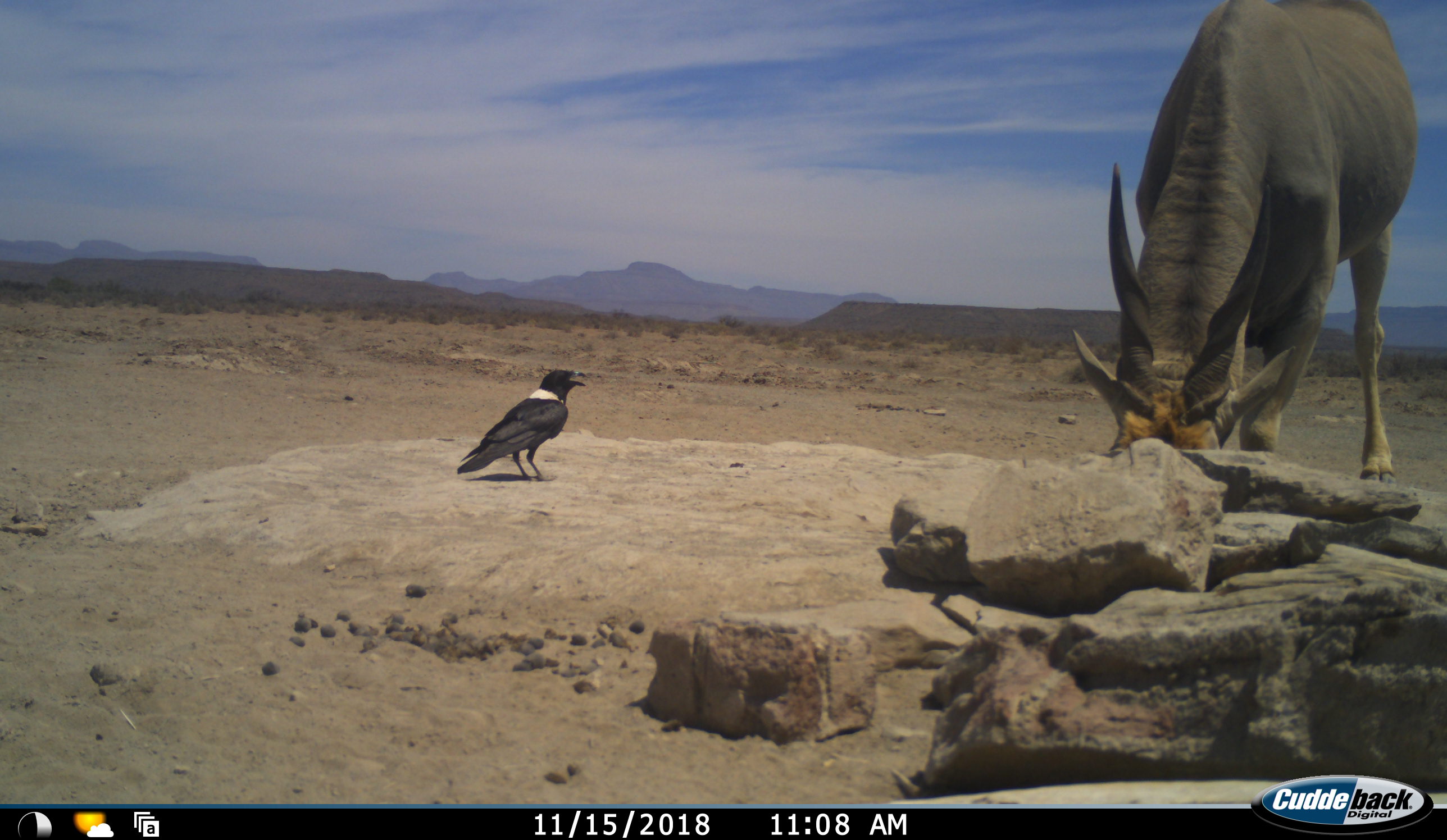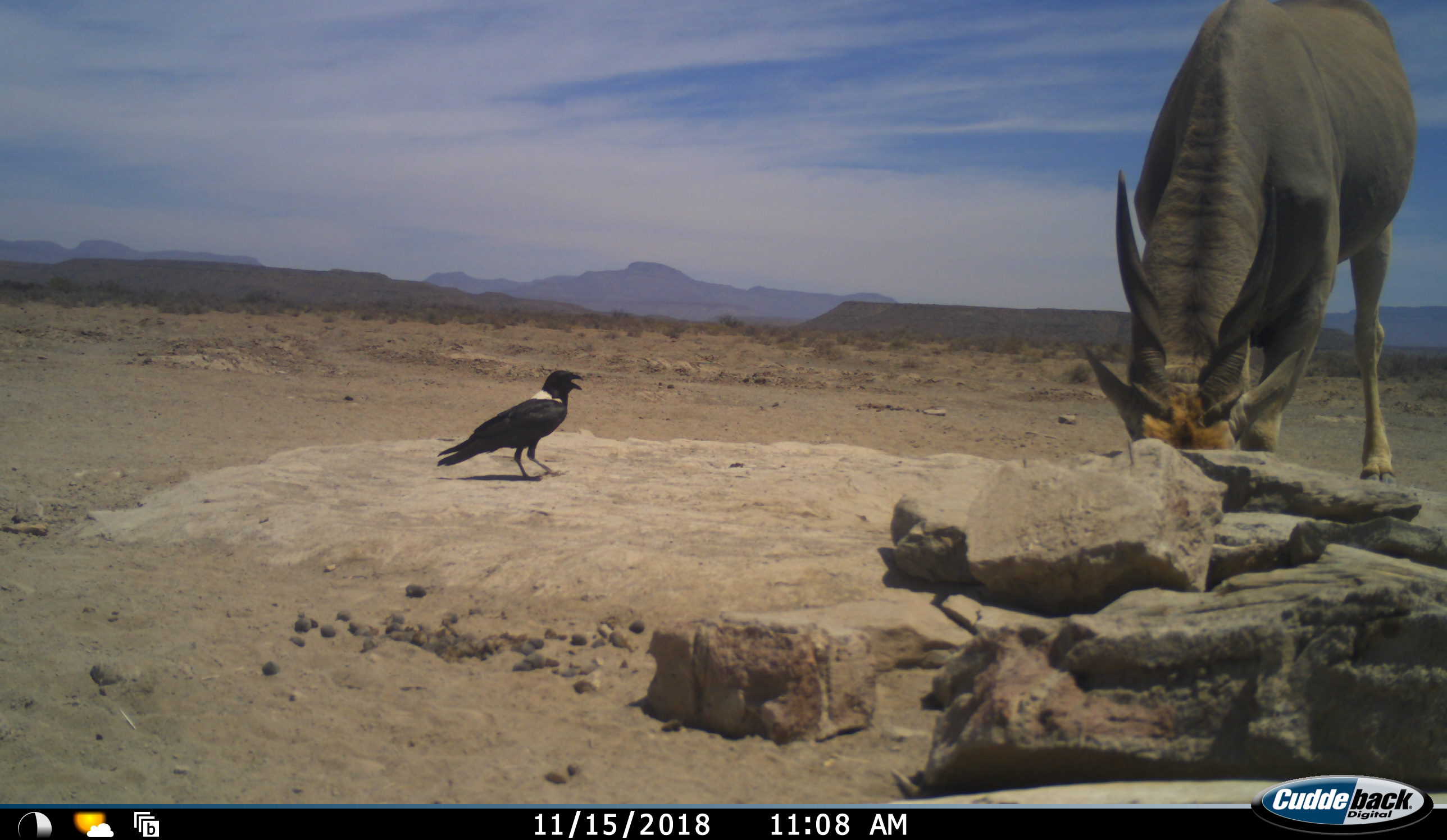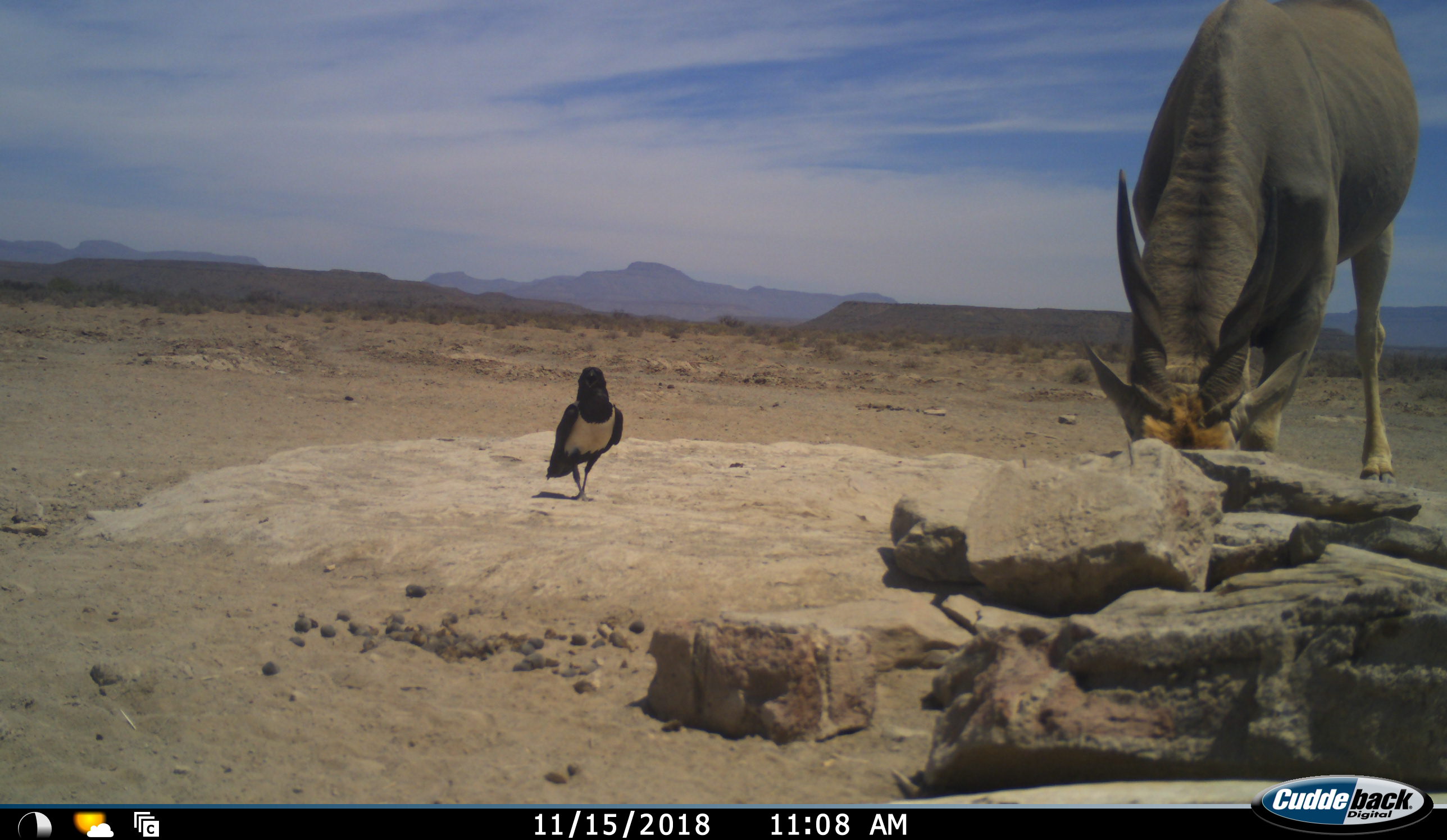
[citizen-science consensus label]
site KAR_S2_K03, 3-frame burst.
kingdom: Animalia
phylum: Chordata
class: Aves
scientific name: Aves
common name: bird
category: birdother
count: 1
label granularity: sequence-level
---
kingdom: Animalia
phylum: Chordata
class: Mammalia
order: Artiodactyla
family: Bovidae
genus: Tragelaphus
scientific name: Tragelaphus oryx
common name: eland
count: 1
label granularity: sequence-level